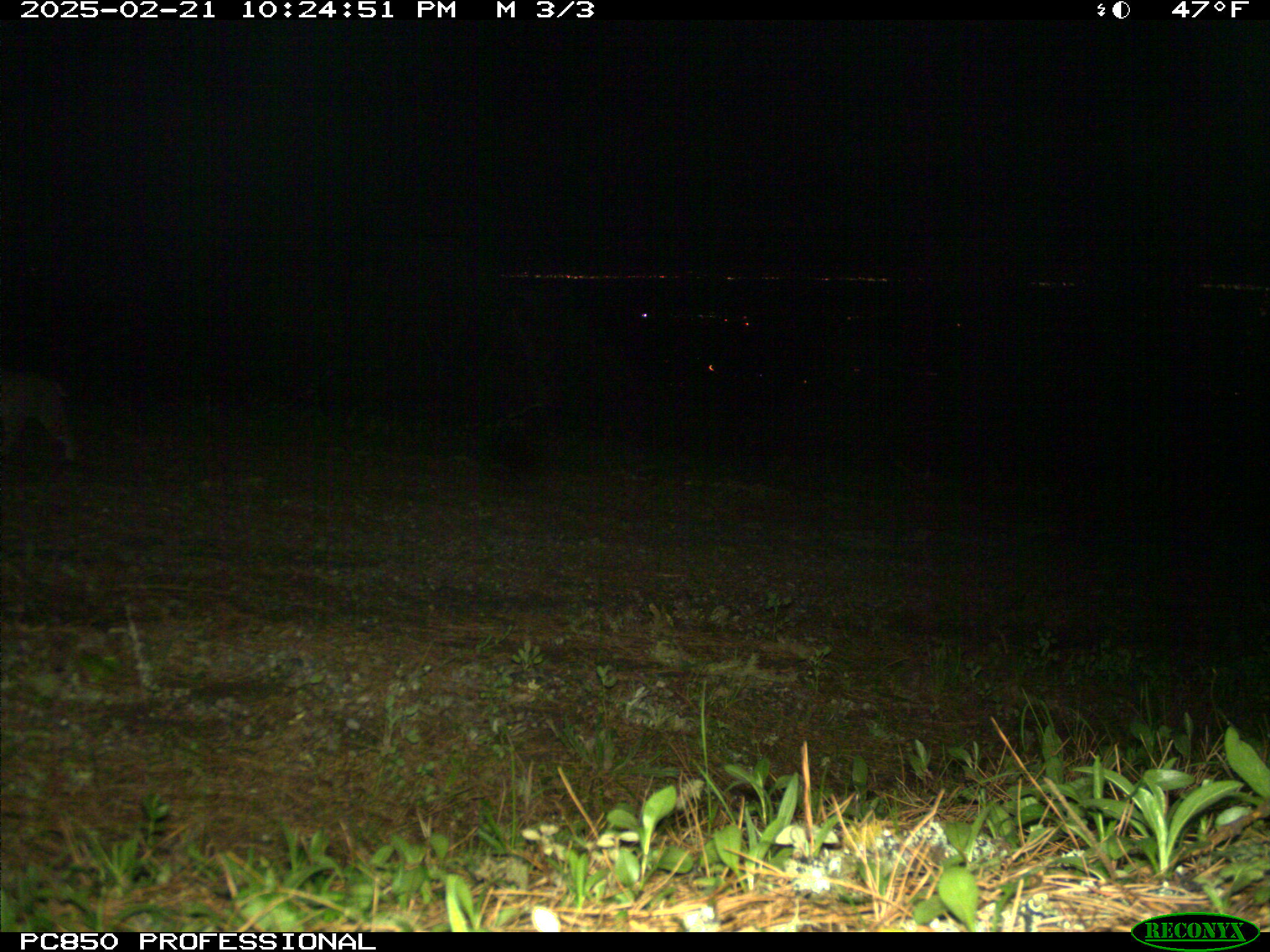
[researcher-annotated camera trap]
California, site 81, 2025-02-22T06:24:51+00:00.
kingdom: Animalia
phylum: Chordata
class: Mammalia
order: Carnivora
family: Felidae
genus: Lynx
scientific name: Lynx rufus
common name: bobcat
Bobcat (Lynx rufus).